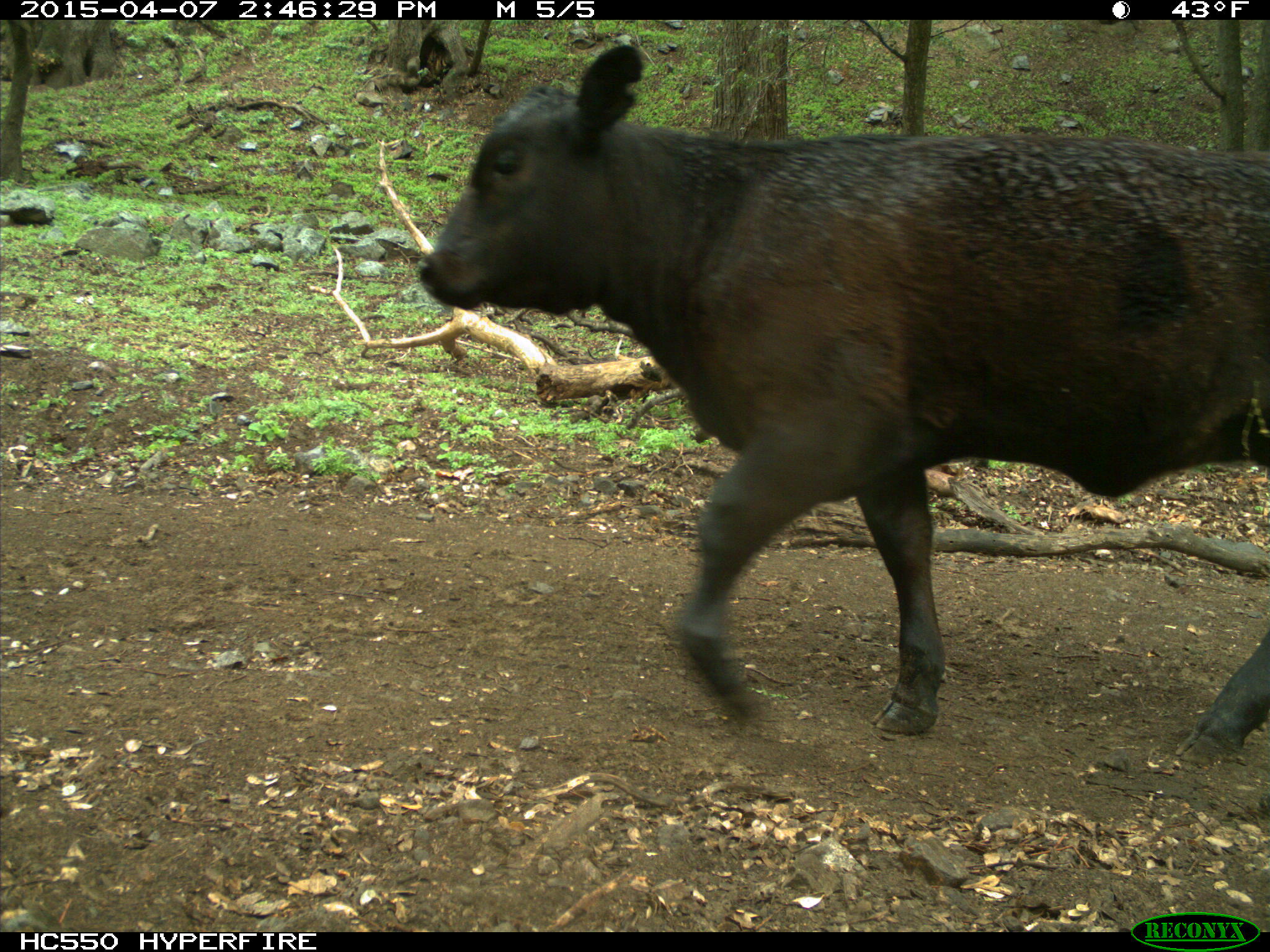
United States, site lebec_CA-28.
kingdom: Animalia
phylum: Chordata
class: Mammalia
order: Artiodactyla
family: Bovidae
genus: Bos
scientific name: Bos taurus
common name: domestic cow